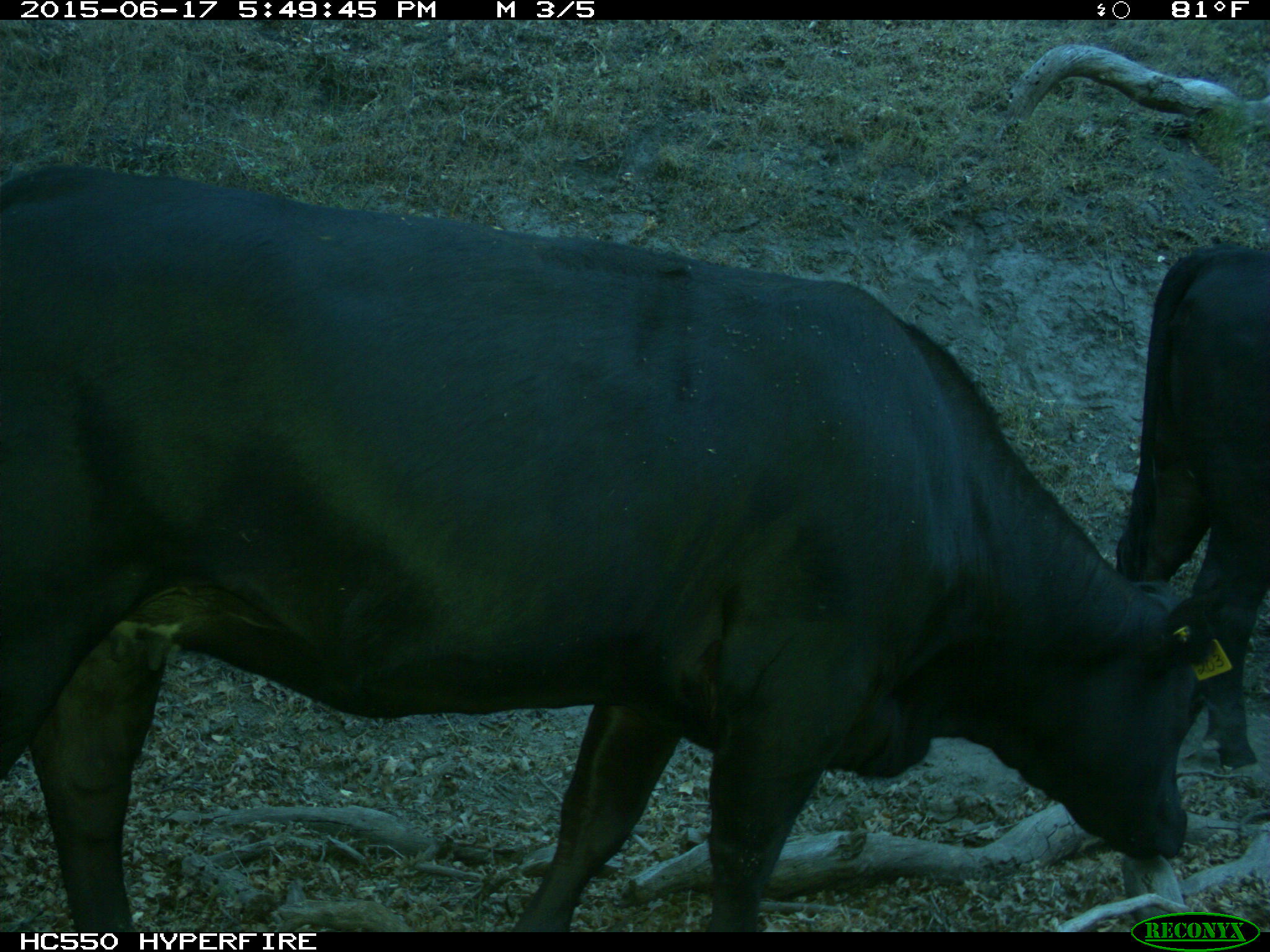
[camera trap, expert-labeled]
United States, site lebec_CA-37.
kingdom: Animalia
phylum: Chordata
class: Mammalia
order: Artiodactyla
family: Bovidae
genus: Bos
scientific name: Bos taurus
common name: domestic cow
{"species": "Bos taurus (domestic cow)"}